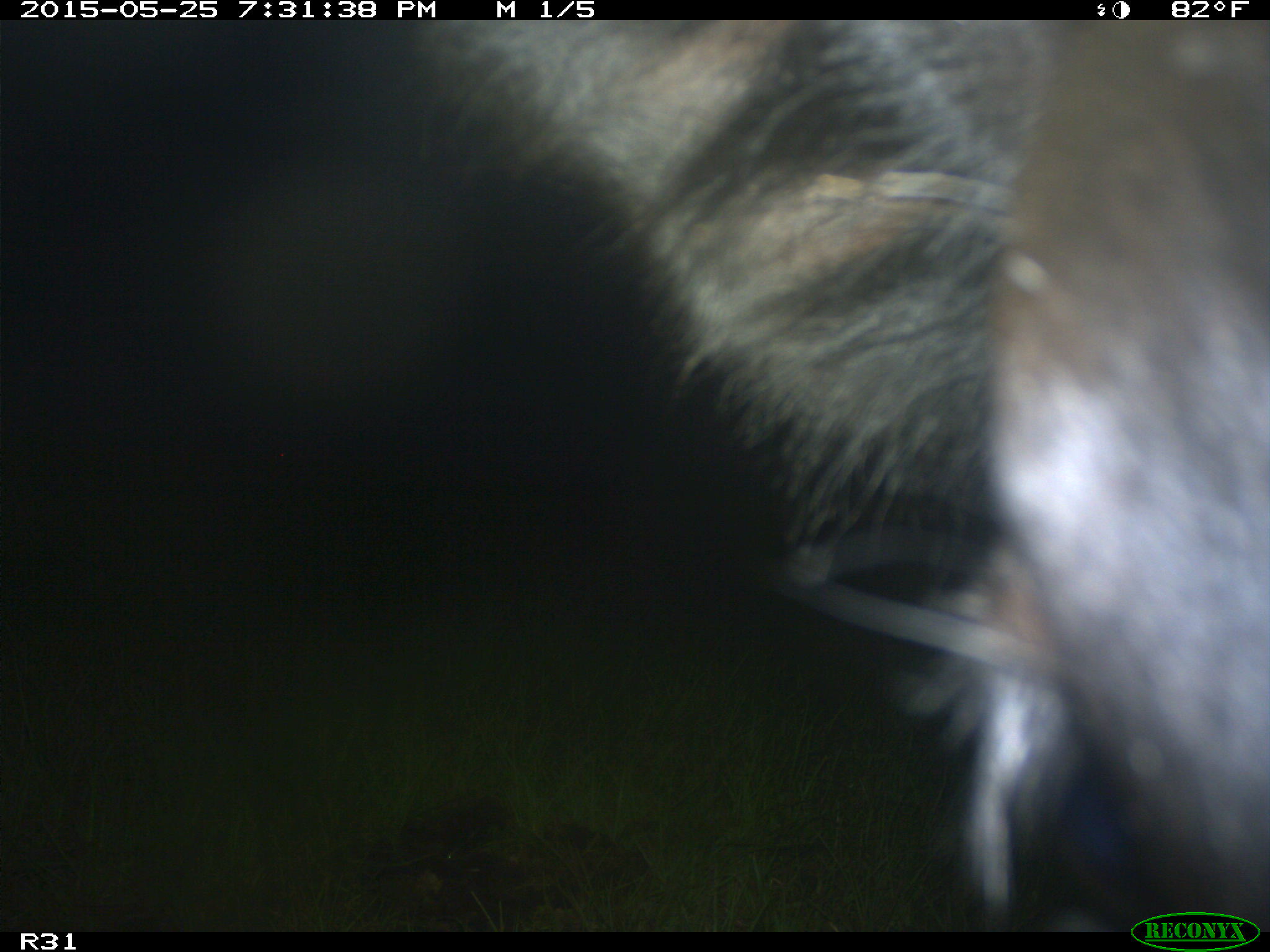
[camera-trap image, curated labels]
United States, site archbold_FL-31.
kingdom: Animalia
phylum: Chordata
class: Mammalia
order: Artiodactyla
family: Bovidae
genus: Bos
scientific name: Bos taurus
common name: domestic cow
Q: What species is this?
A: Bos taurus (domestic cow).